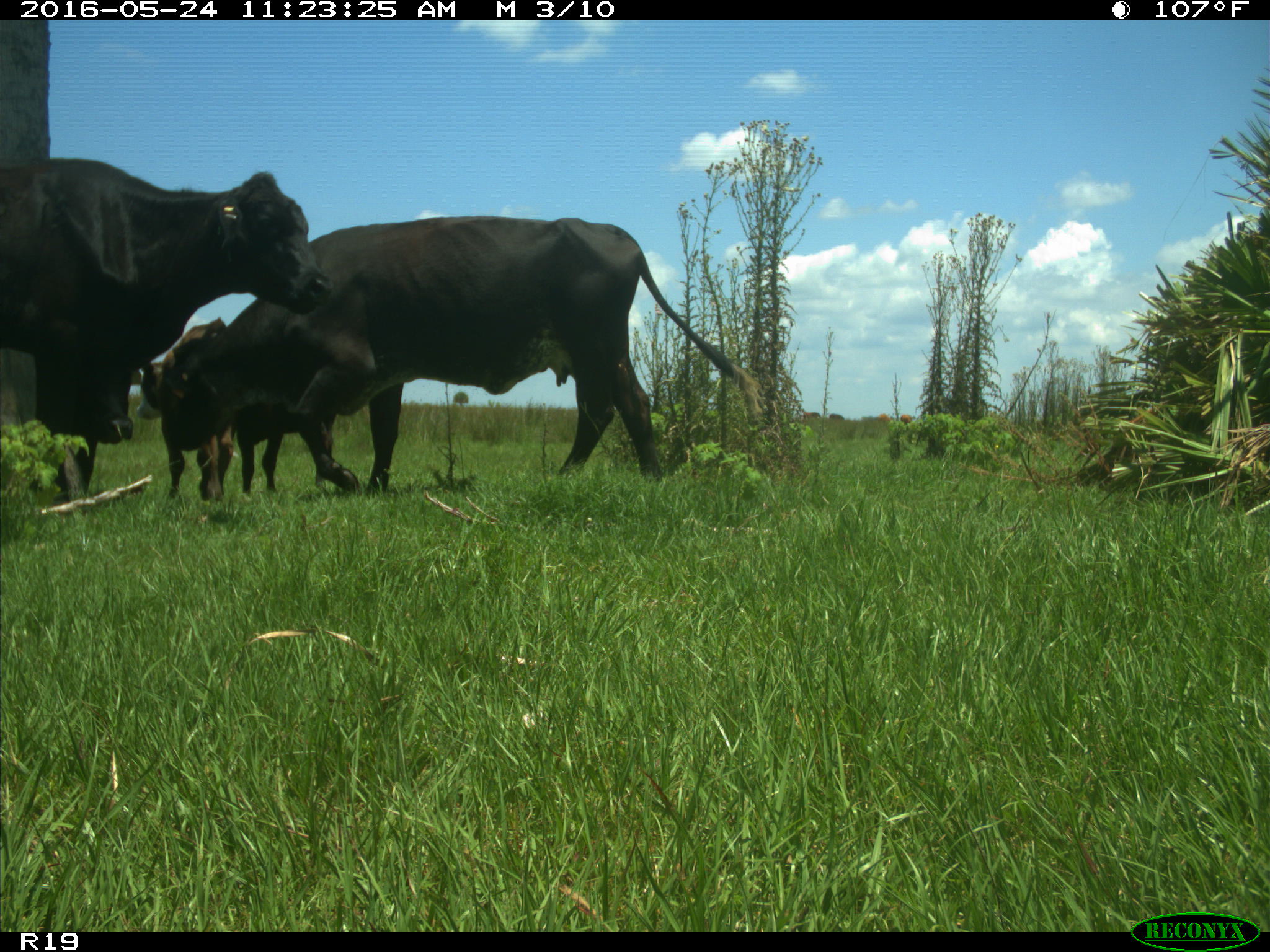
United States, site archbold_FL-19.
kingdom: Animalia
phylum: Chordata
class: Mammalia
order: Artiodactyla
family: Bovidae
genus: Bos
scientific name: Bos taurus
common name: domestic cow